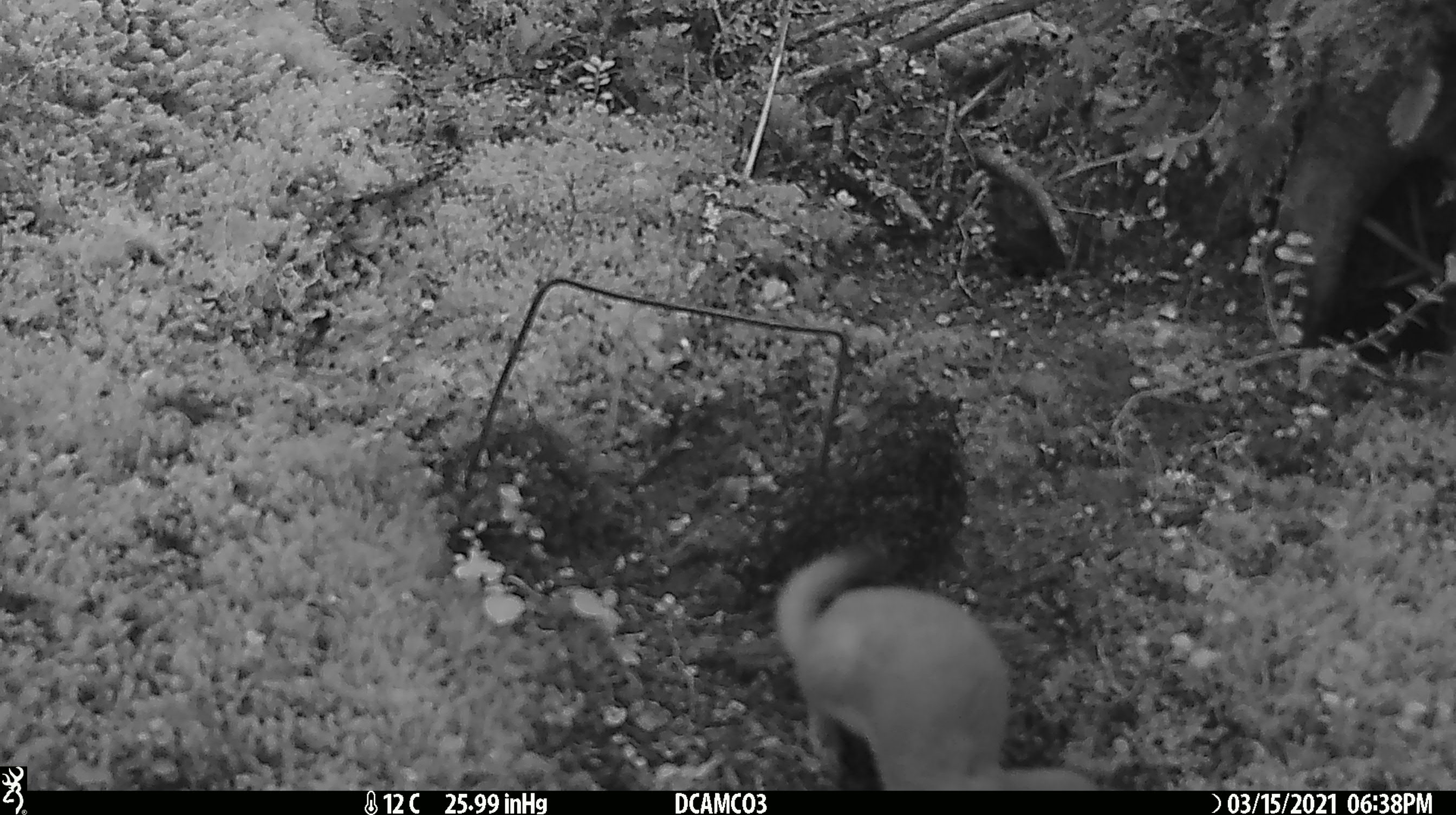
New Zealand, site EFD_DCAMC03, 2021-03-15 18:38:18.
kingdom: Animalia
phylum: Chordata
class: Mammalia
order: Carnivora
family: Mustelidae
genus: Mustela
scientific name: Mustela erminea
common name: stoat